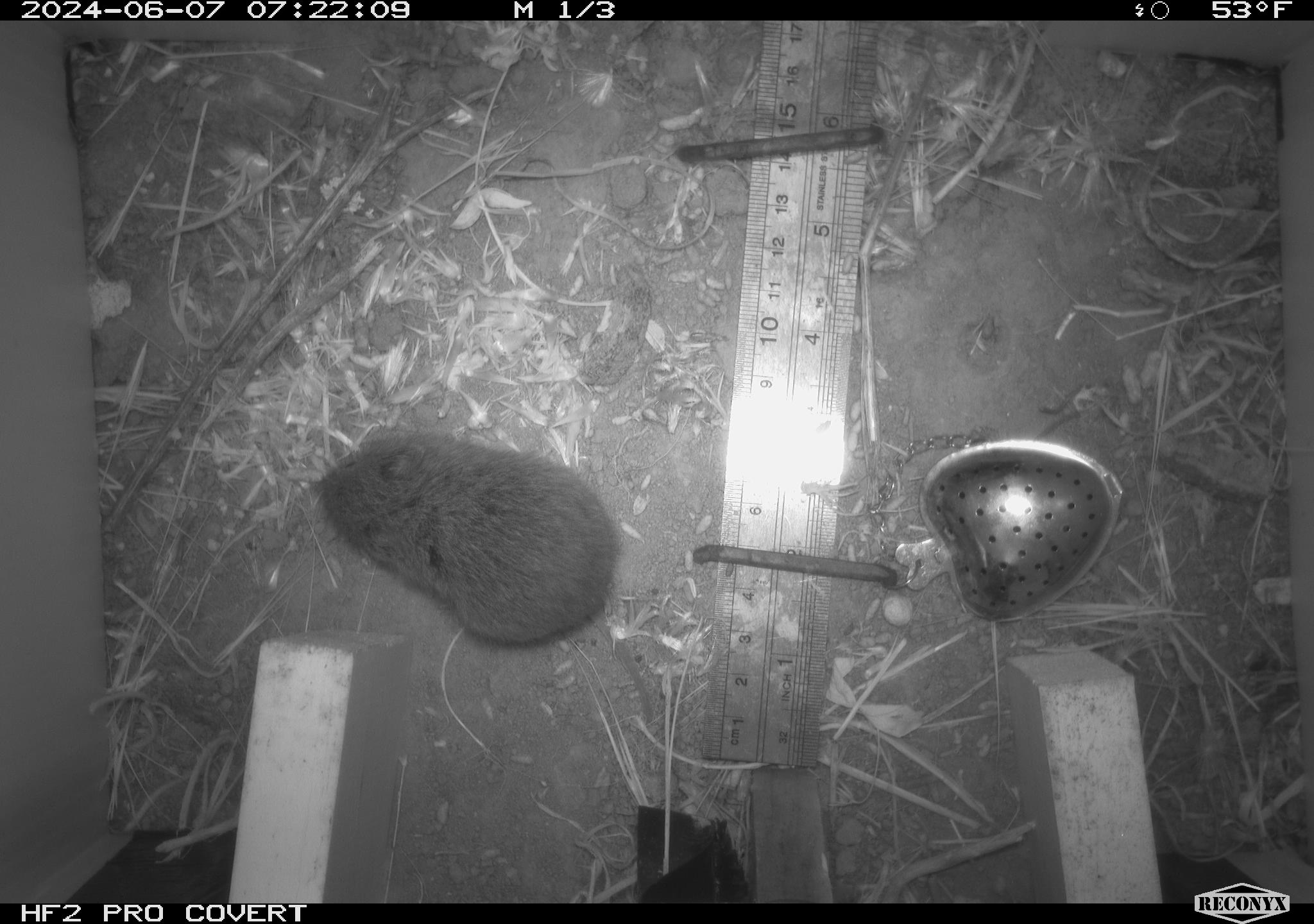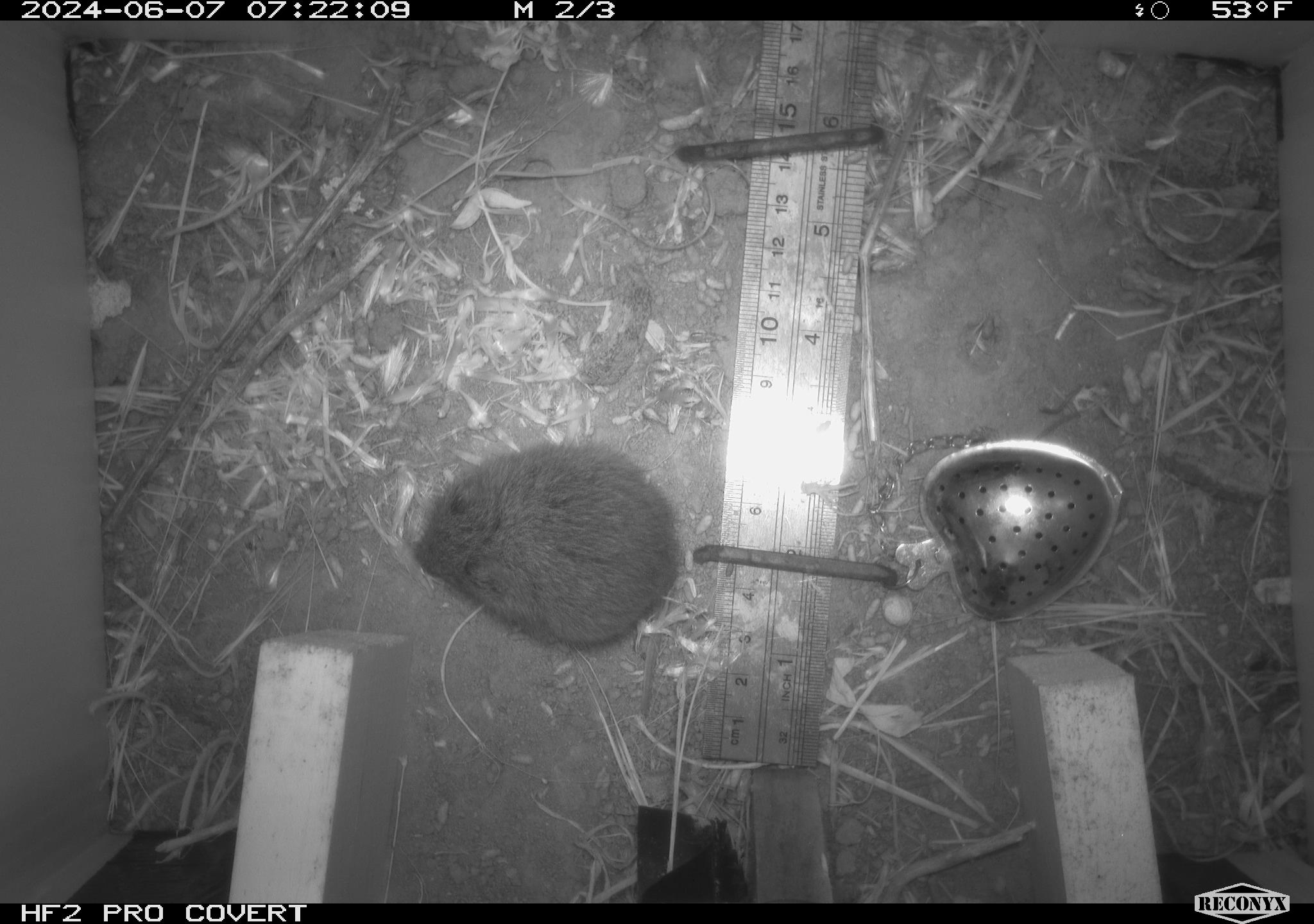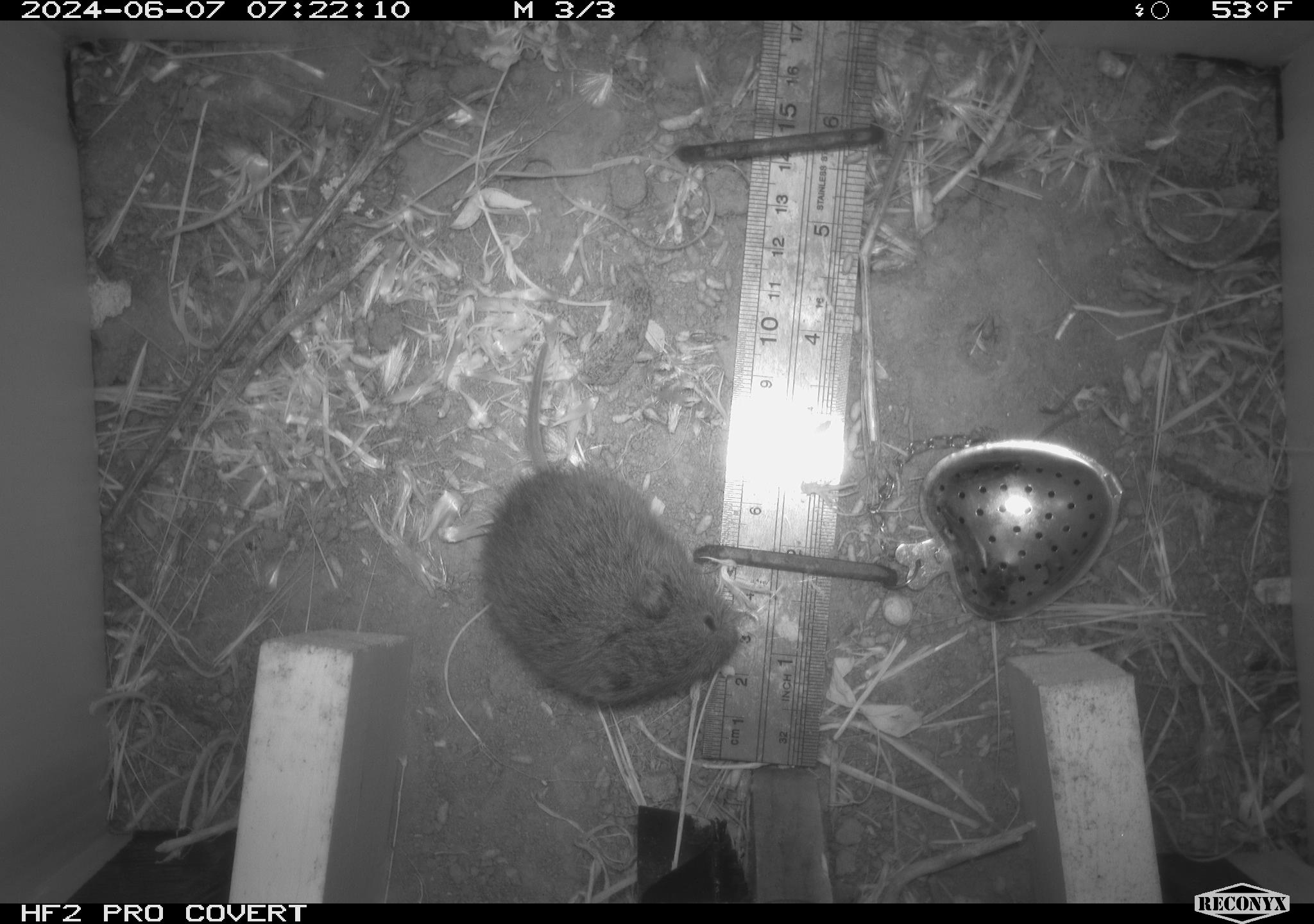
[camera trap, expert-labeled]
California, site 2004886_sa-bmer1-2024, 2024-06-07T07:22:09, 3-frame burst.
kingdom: Animalia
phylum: Chordata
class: Mammalia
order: Rodentia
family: Cricetidae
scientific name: Arvicolinae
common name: voles, lemmings, and muskrats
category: arvicolinae subfamily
Arvicolinae subfamily (voles, lemmings, and muskrats) (Arvicolinae).